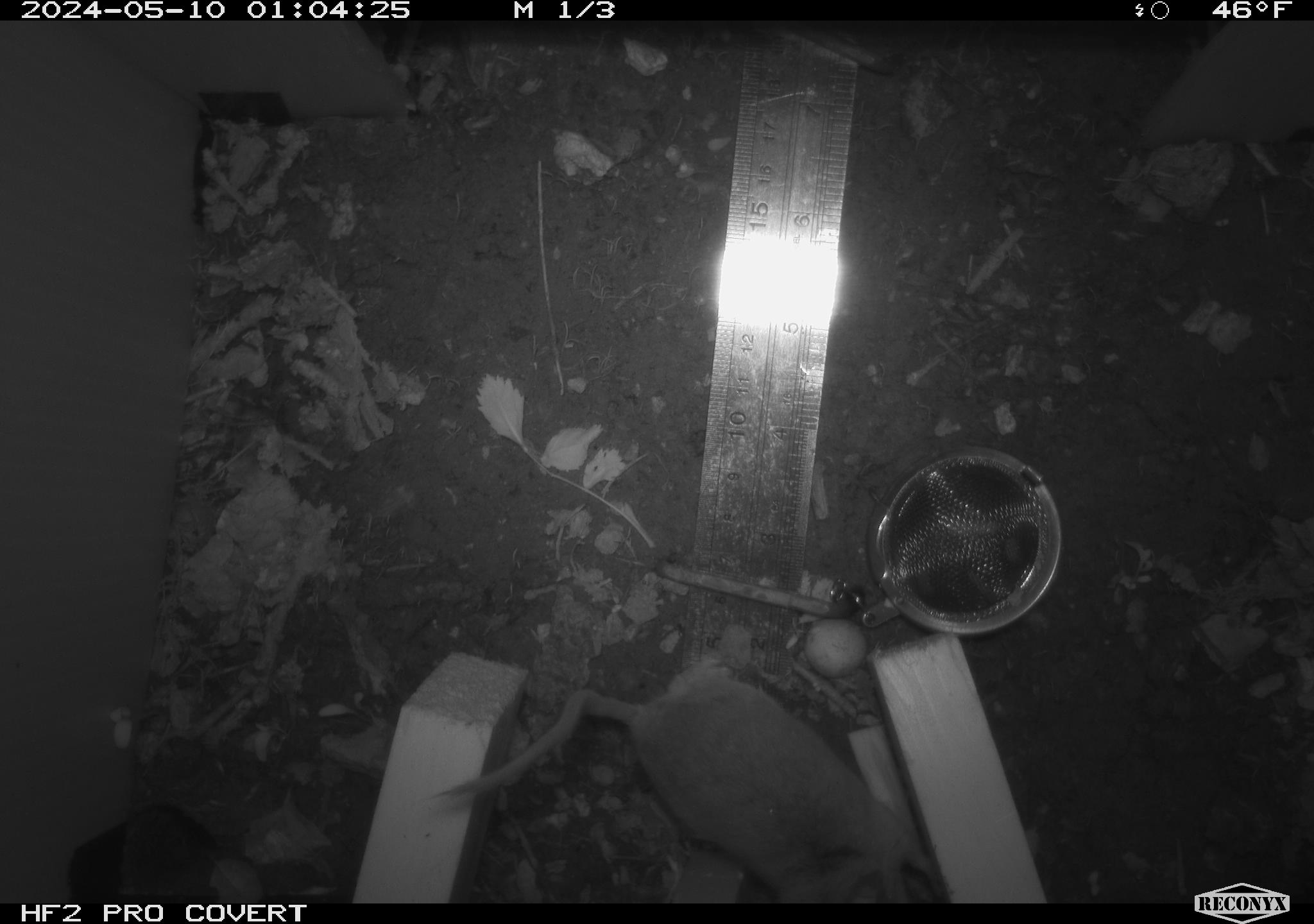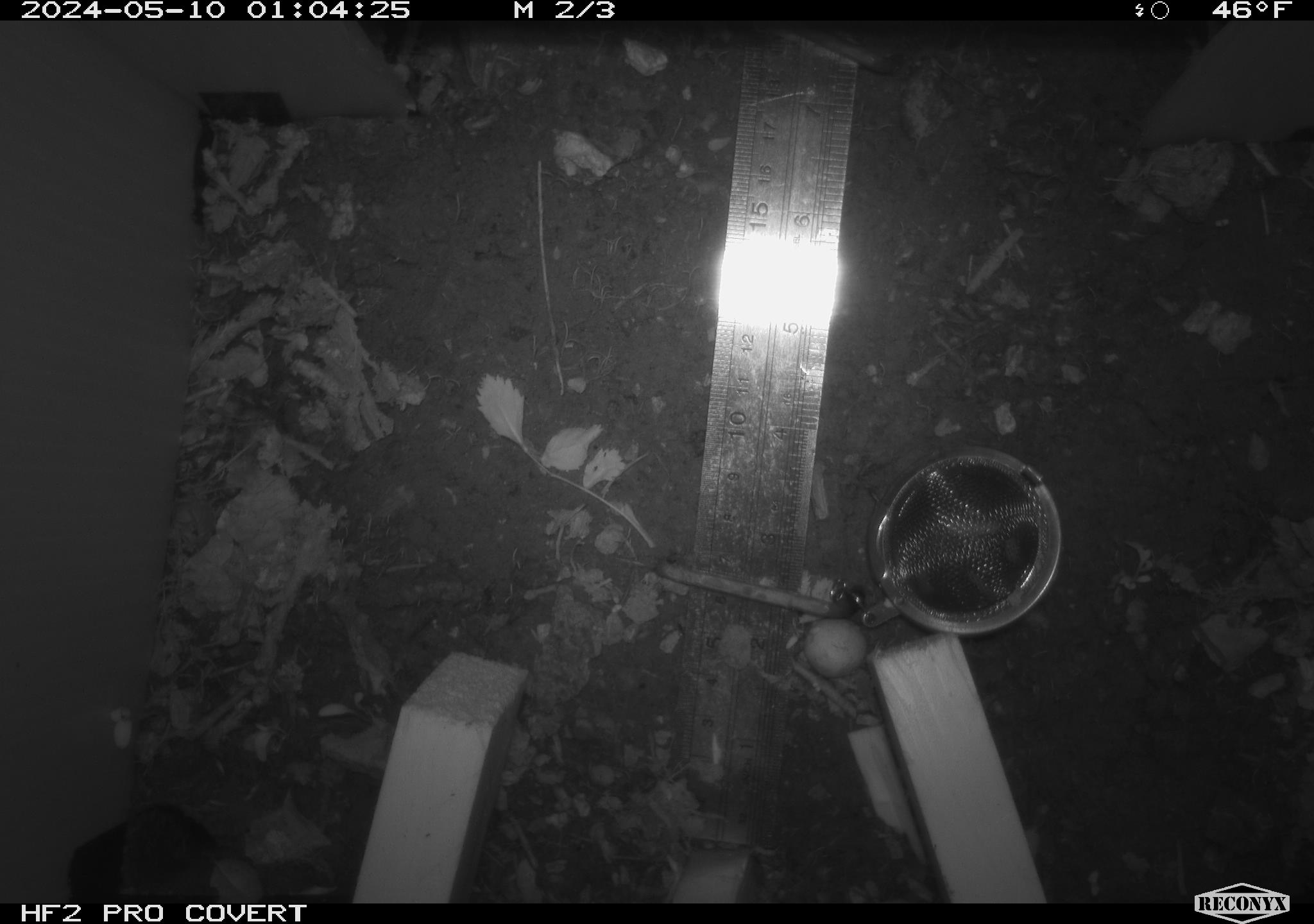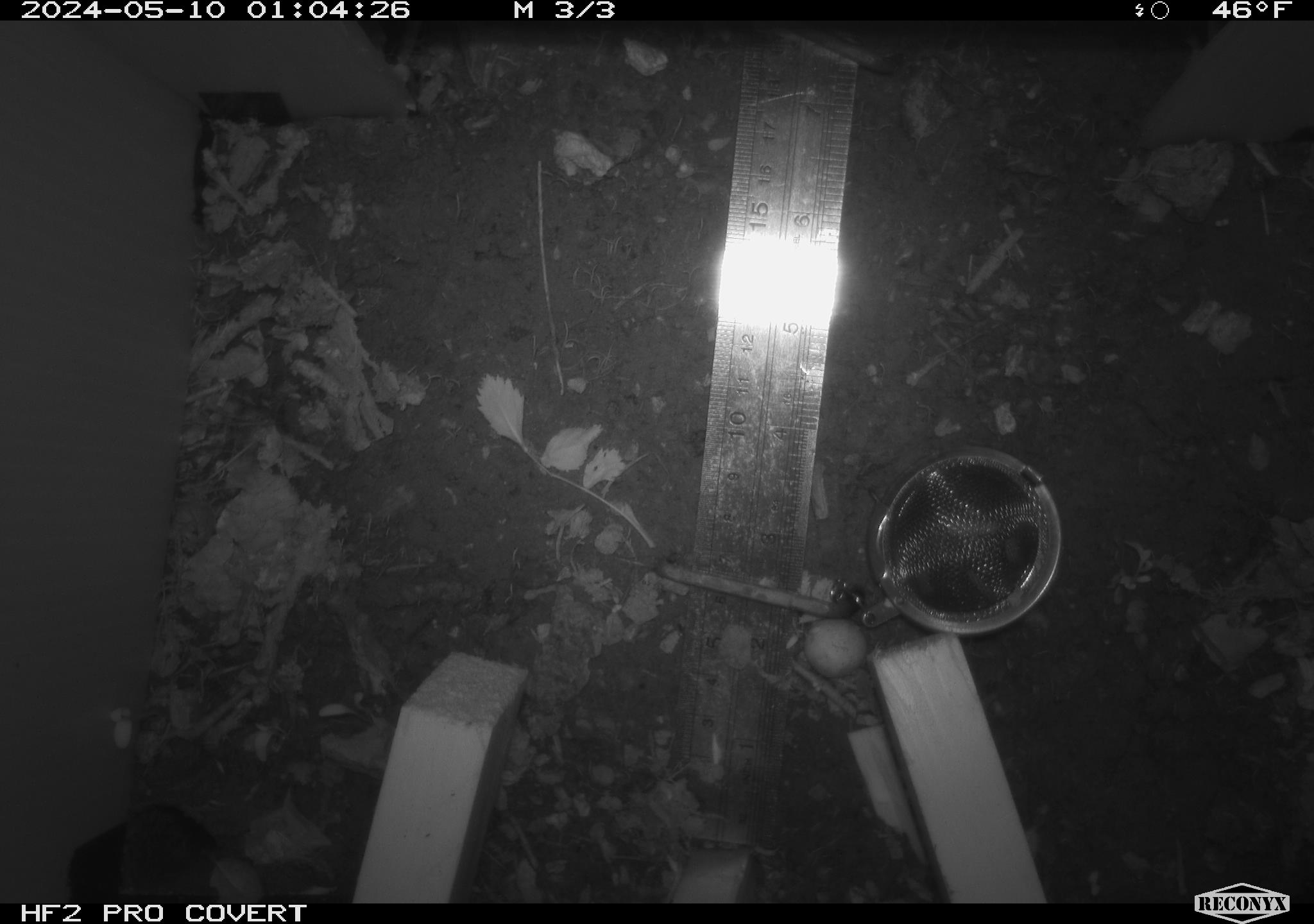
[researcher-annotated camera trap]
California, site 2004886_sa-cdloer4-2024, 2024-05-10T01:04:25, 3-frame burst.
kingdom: Animalia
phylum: Chordata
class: Mammalia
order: Rodentia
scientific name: Rodentia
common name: mouse species